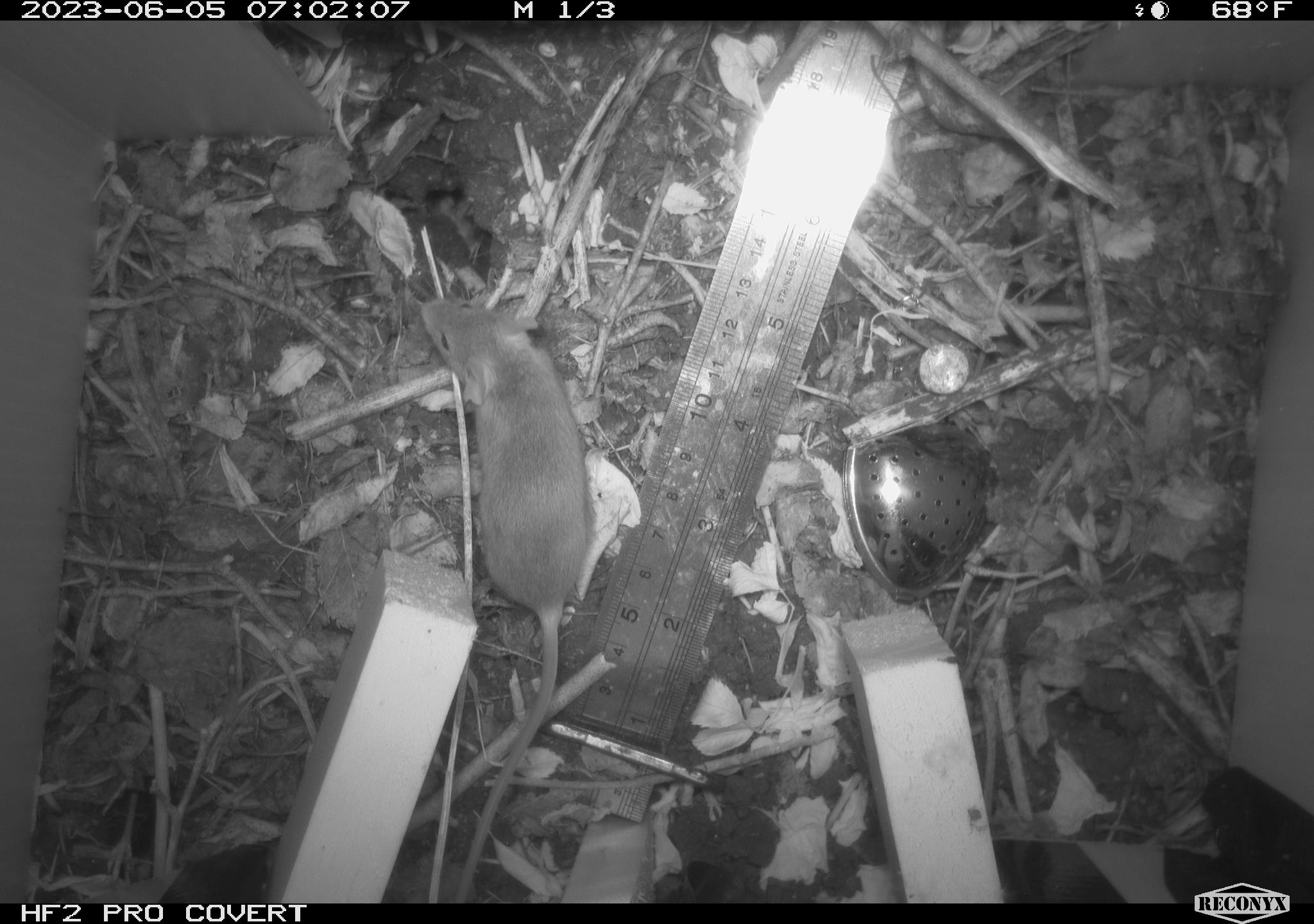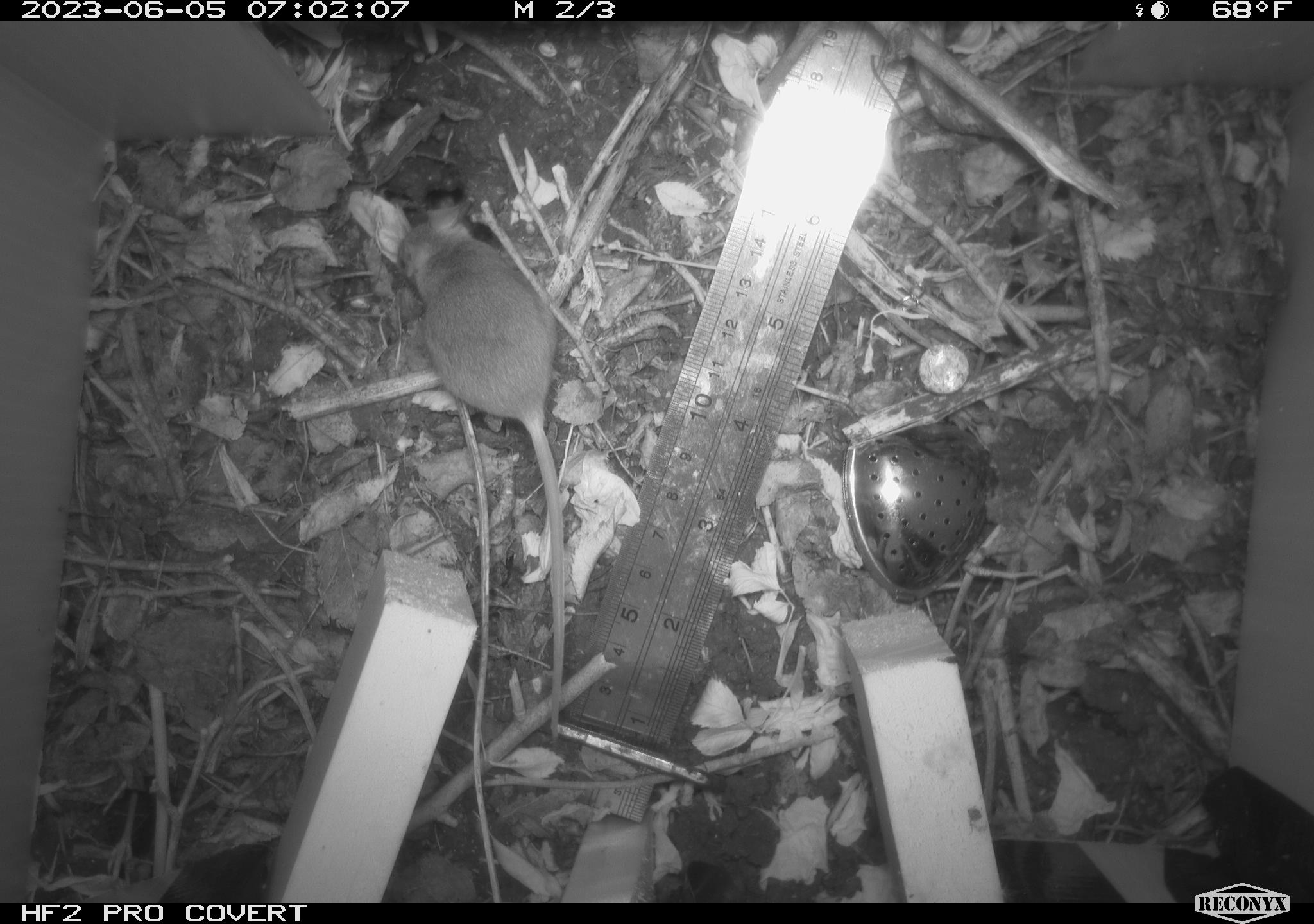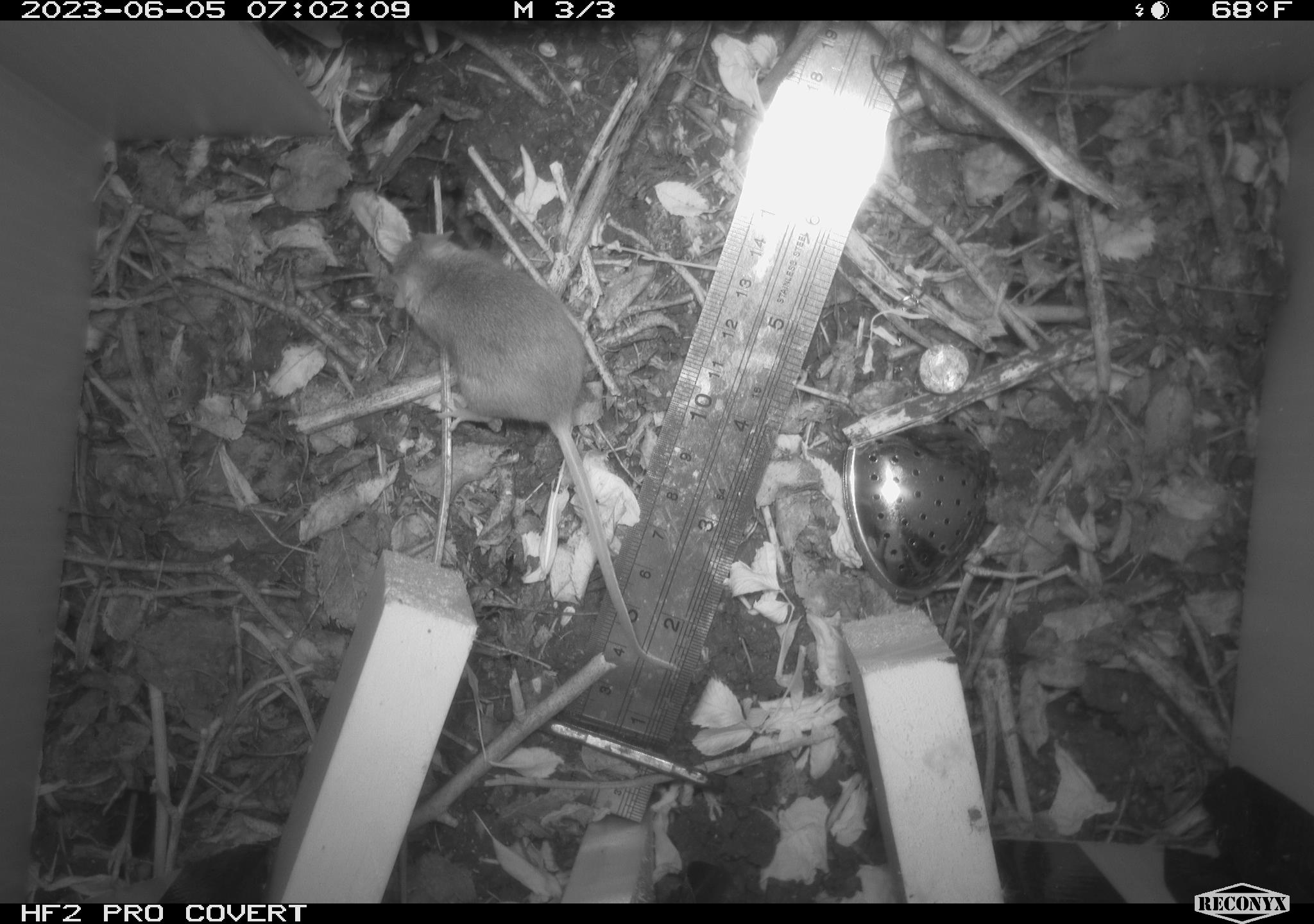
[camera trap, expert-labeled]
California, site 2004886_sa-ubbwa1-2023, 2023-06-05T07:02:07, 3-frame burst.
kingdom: Animalia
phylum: Chordata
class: Mammalia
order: Rodentia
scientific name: Rodentia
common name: rodent